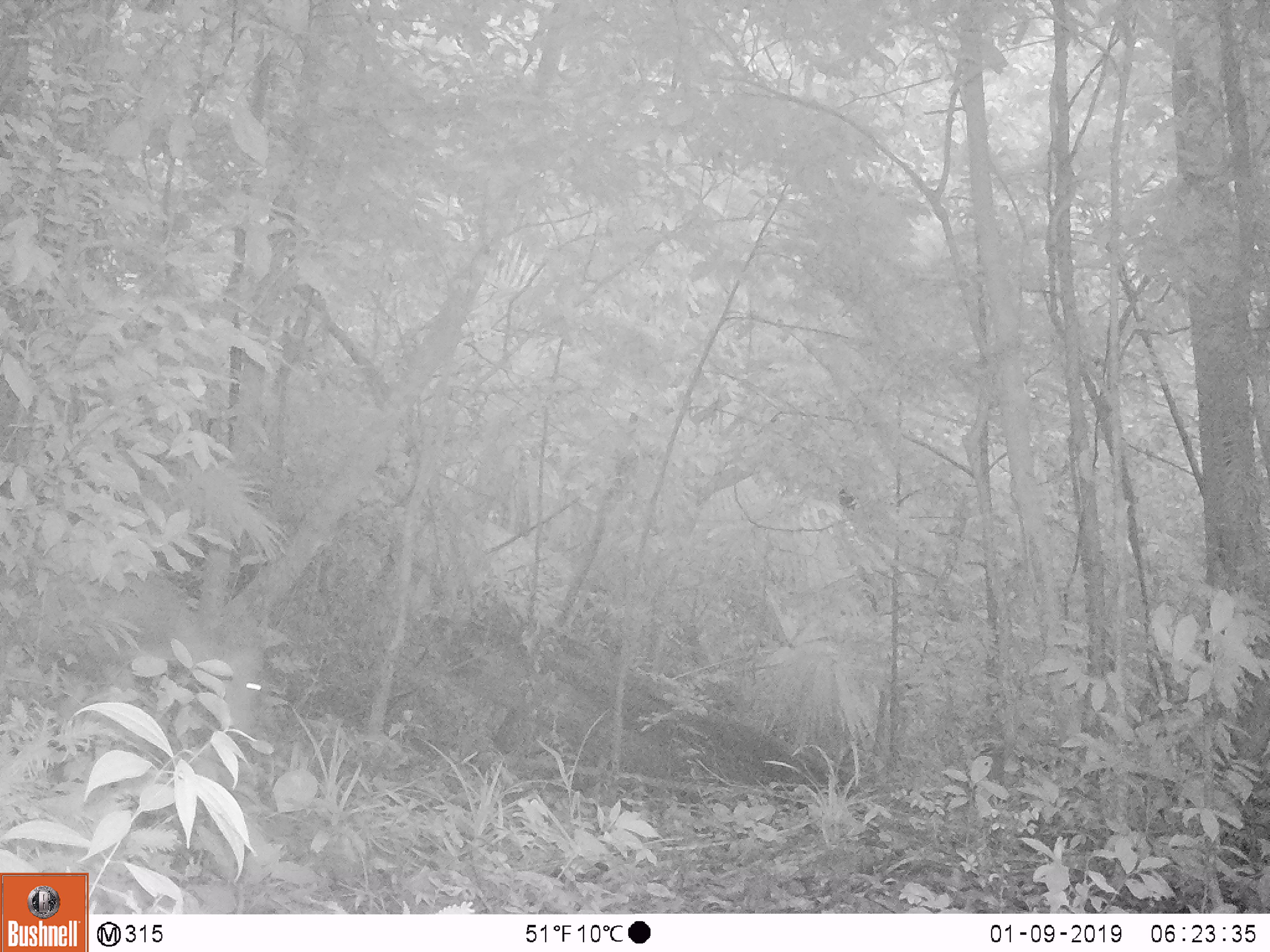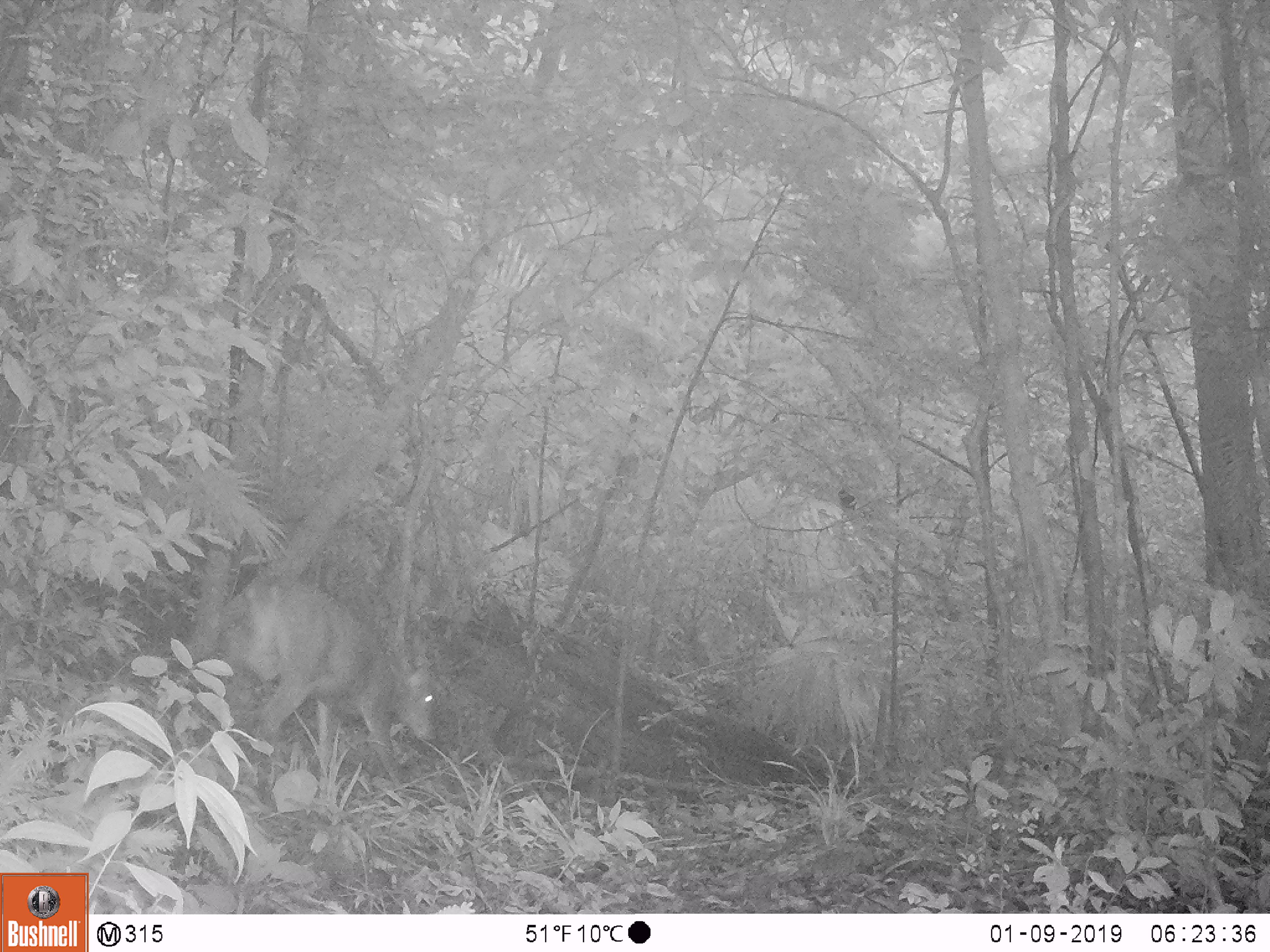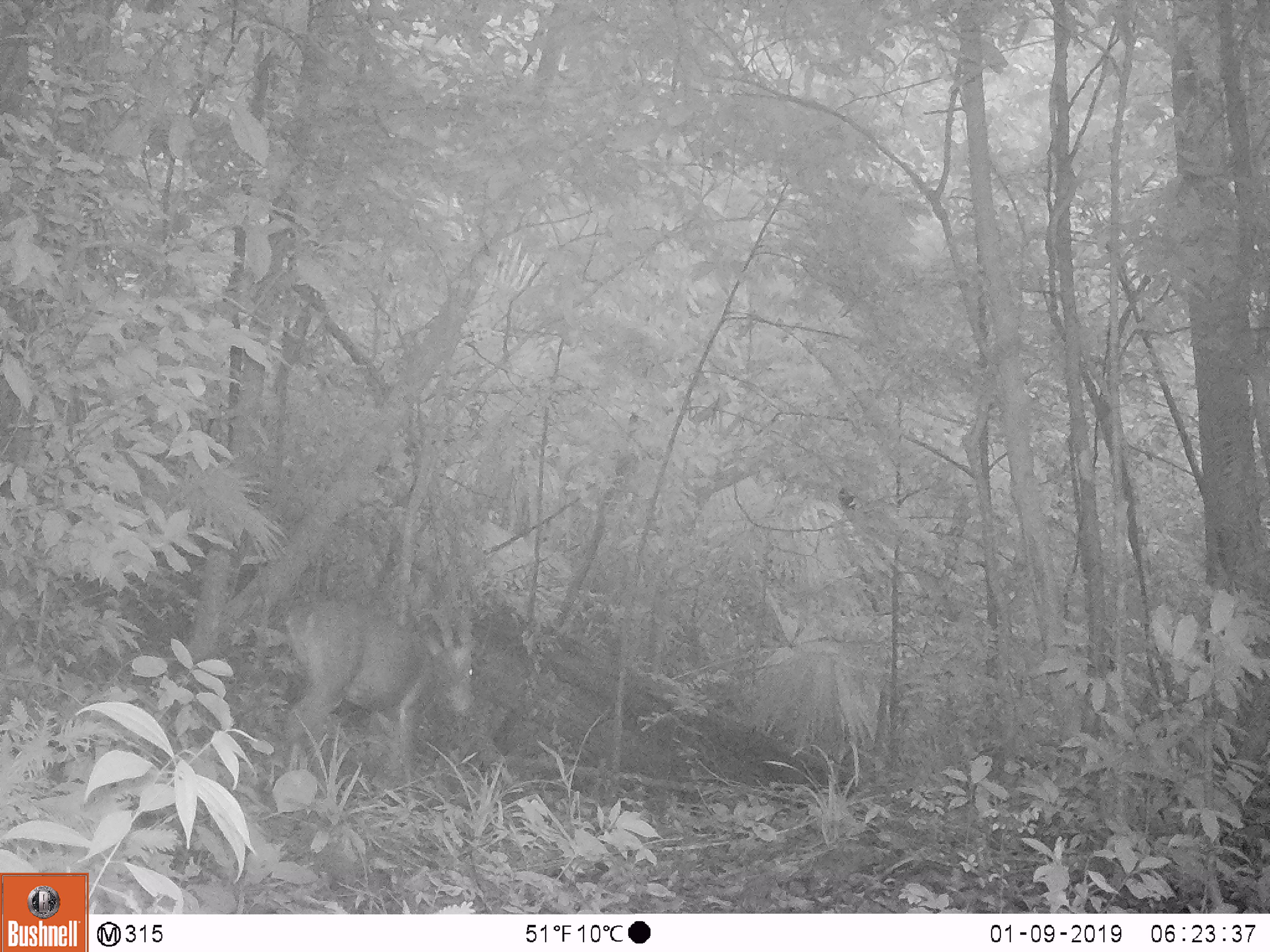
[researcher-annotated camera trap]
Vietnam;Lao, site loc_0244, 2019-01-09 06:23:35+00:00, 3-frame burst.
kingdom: Animalia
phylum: Chordata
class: Mammalia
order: Artiodactyla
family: Cervidae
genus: Muntiacus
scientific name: Muntiacus vuquangensis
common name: large-antlered muntjac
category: large antlered muntjac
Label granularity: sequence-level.